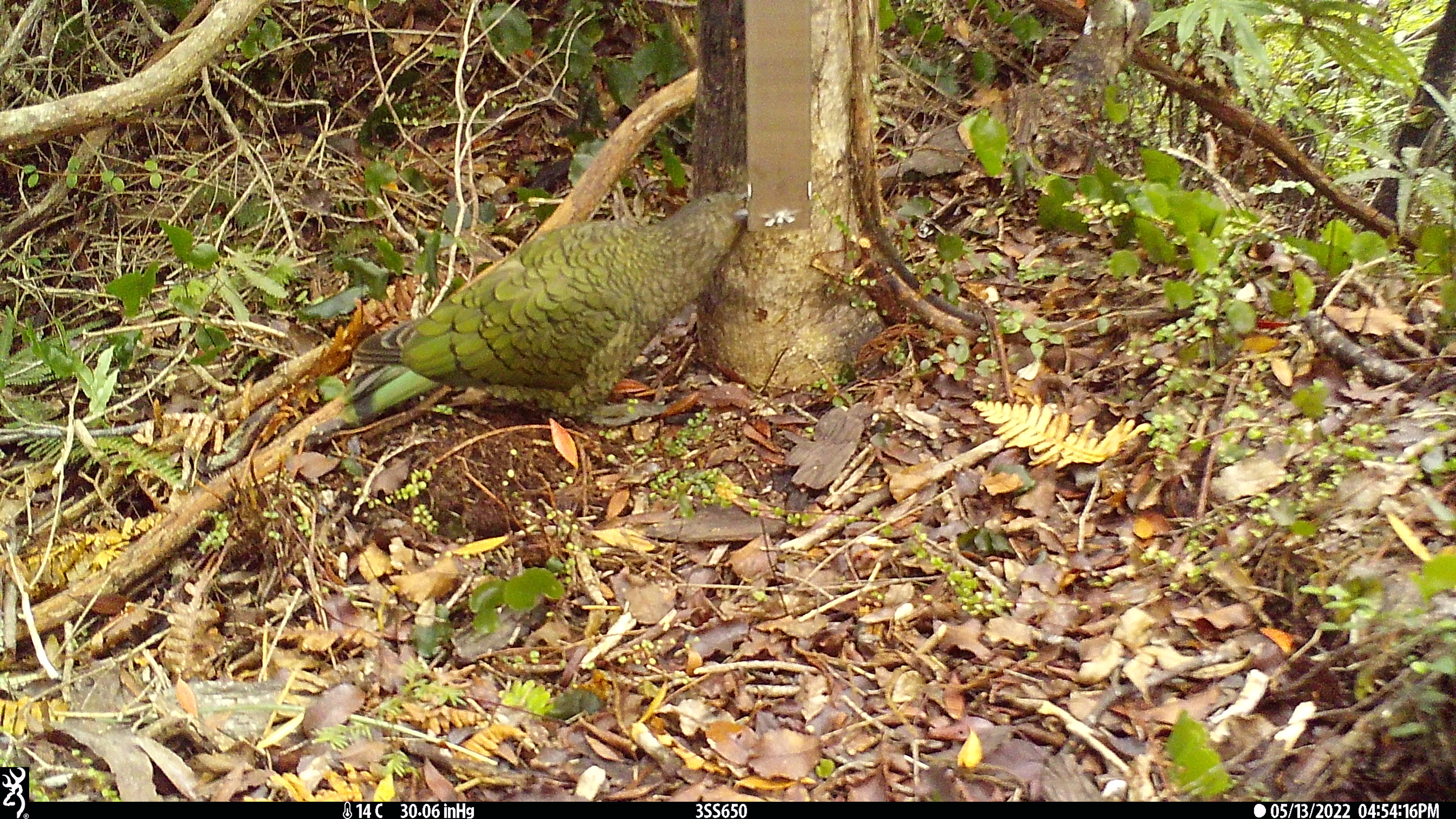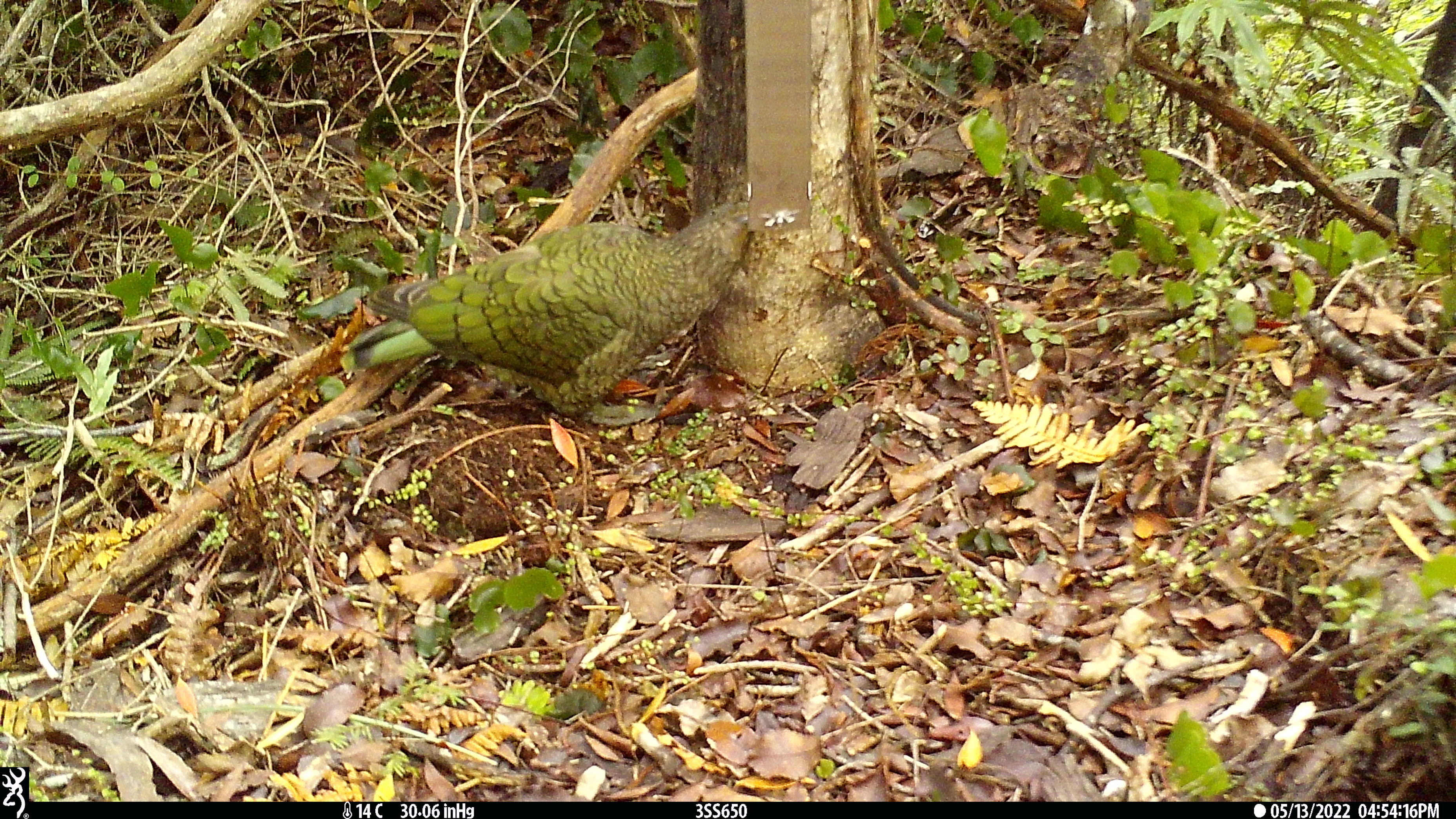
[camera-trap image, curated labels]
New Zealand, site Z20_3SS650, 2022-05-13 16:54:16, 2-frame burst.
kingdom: Animalia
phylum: Chordata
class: Aves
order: Psittaciformes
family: Strigopidae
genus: Nestor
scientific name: Nestor notabilis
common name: kea